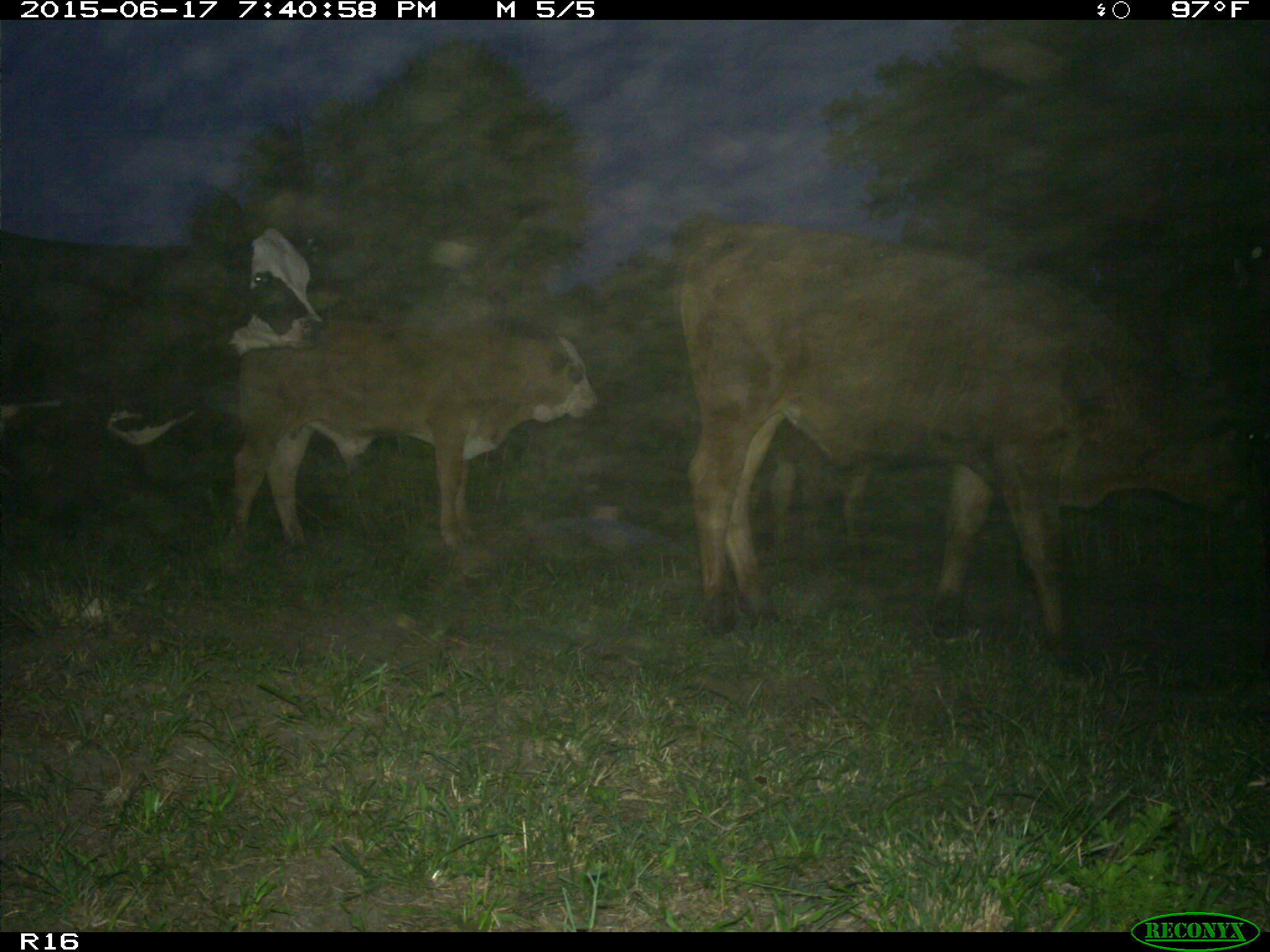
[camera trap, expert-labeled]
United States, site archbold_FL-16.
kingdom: Animalia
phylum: Chordata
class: Mammalia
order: Artiodactyla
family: Bovidae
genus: Bos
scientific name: Bos taurus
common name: domestic cow